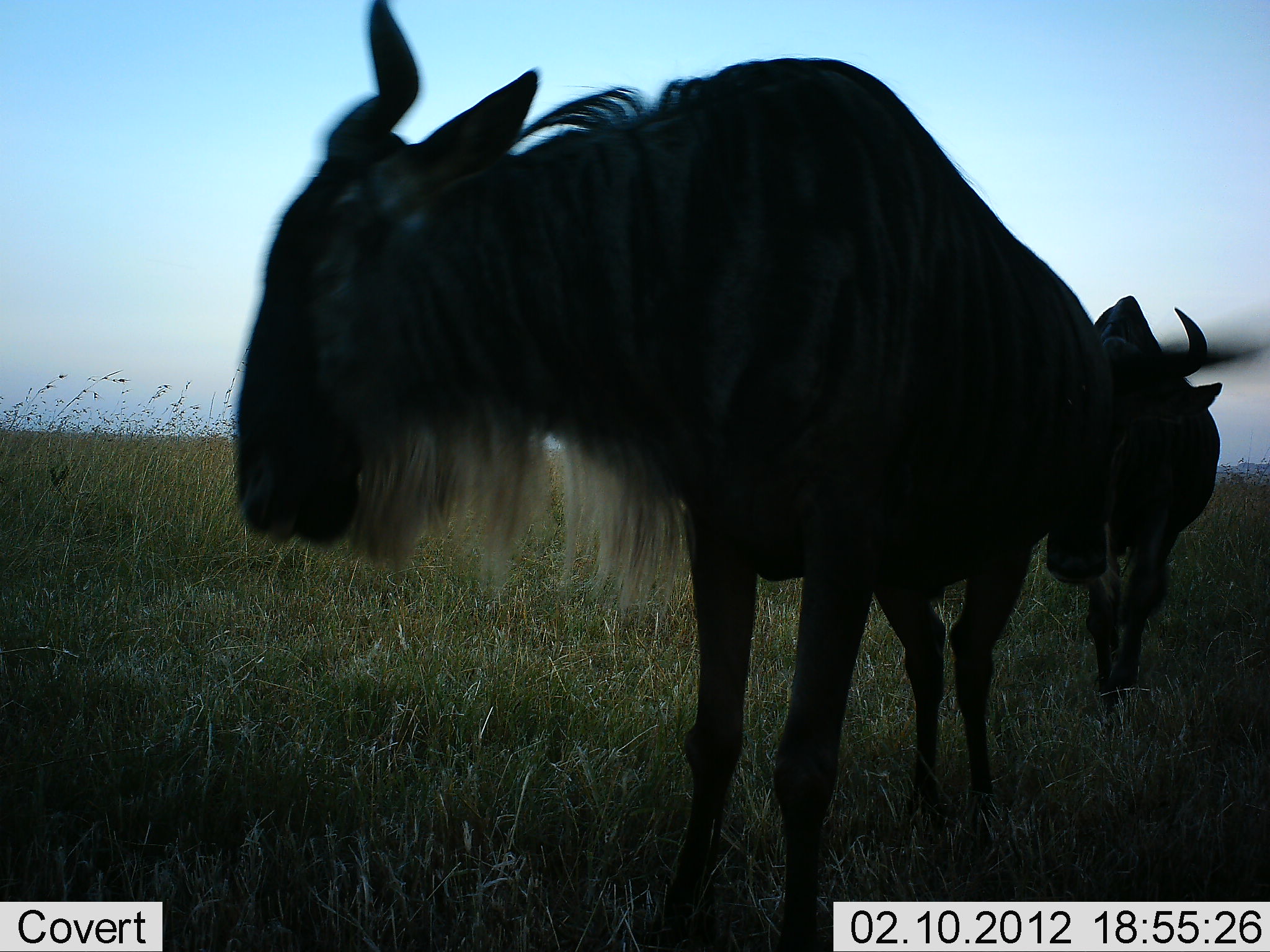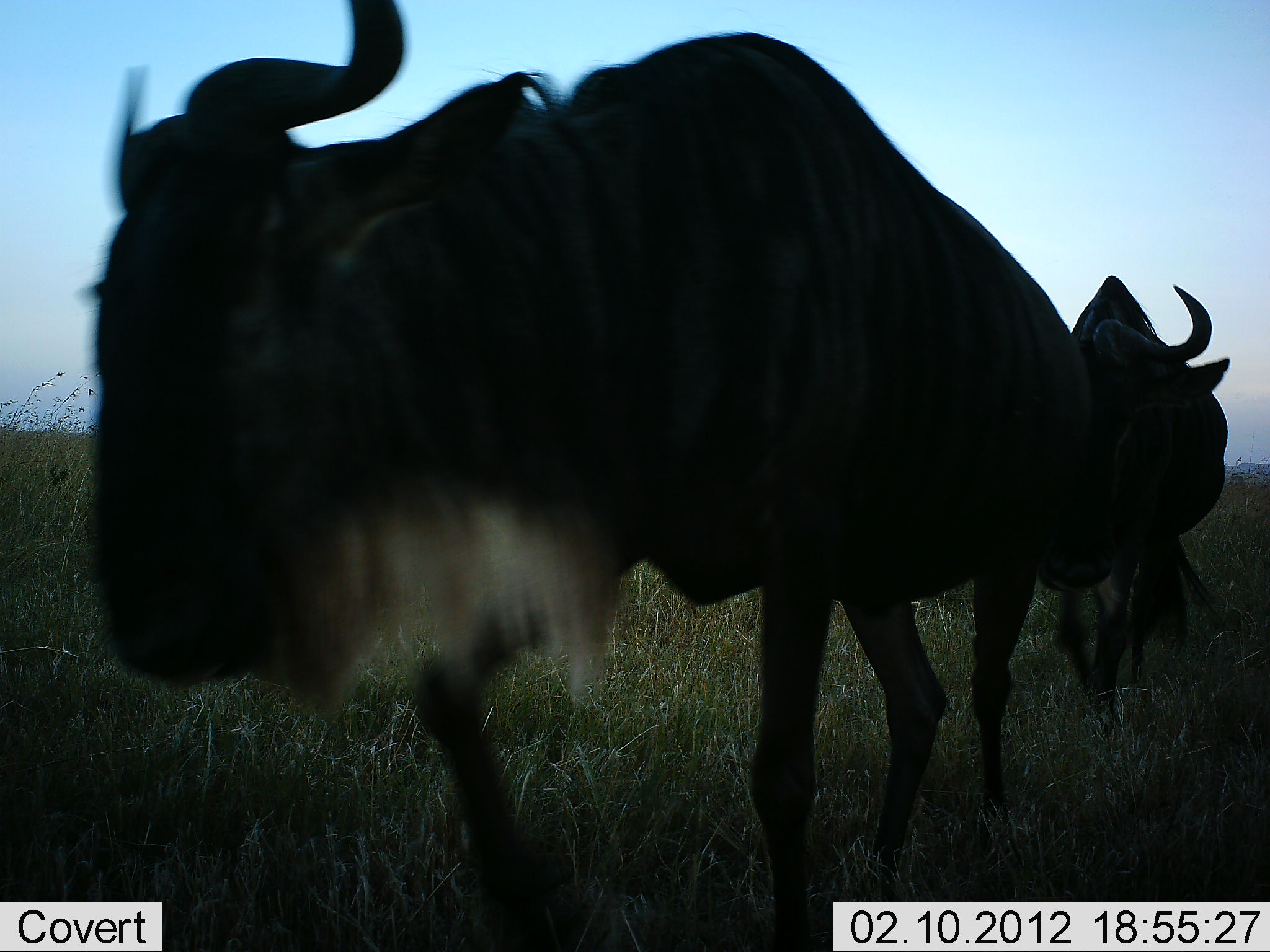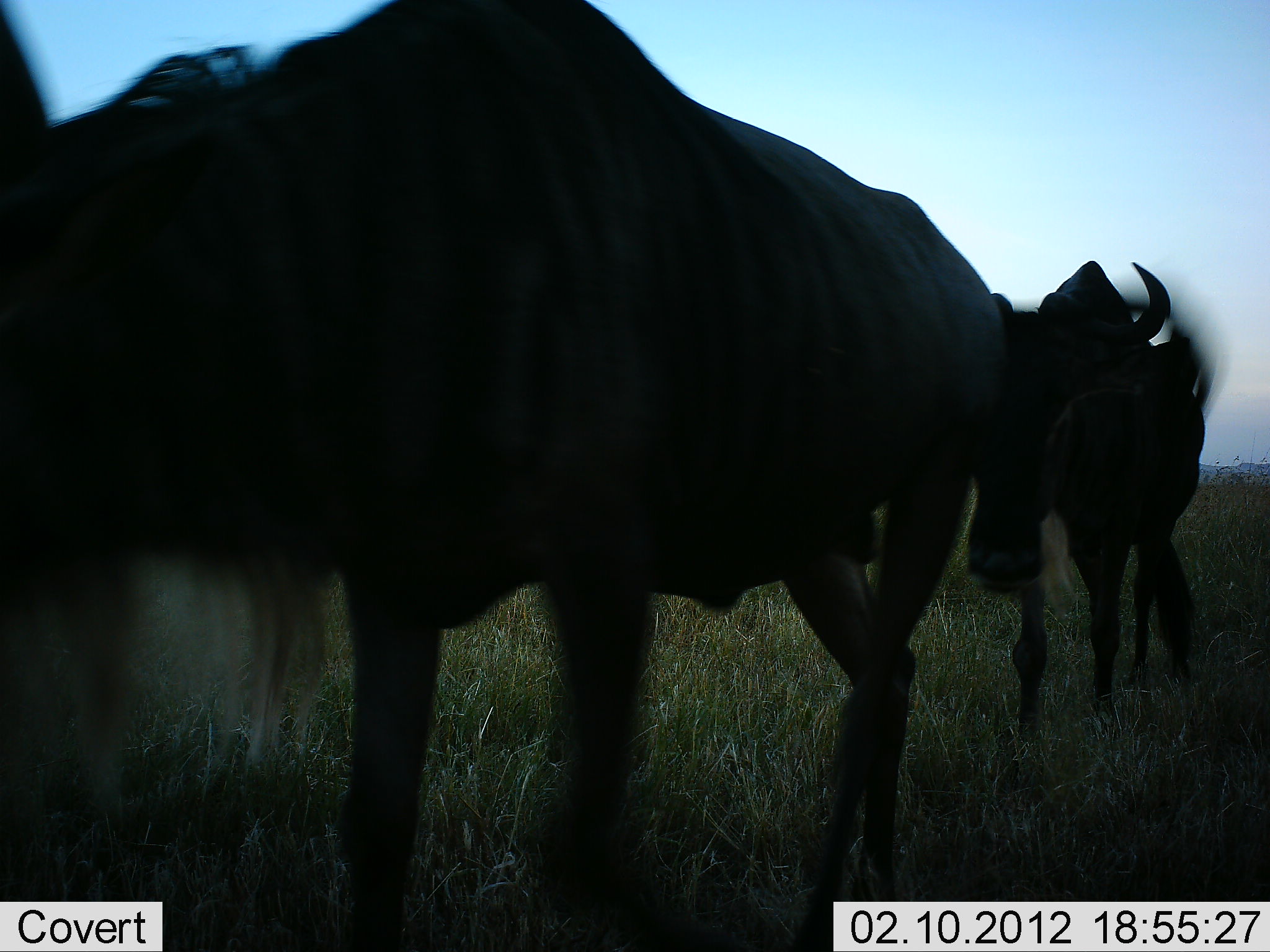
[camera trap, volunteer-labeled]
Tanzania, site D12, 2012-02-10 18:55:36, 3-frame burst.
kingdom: Animalia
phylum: Chordata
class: Mammalia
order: Artiodactyla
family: Bovidae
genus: Connochaetes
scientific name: Connochaetes taurinus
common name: blue wildebeest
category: wildebeest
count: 2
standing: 4%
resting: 0%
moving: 96%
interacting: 0%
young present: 0%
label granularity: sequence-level